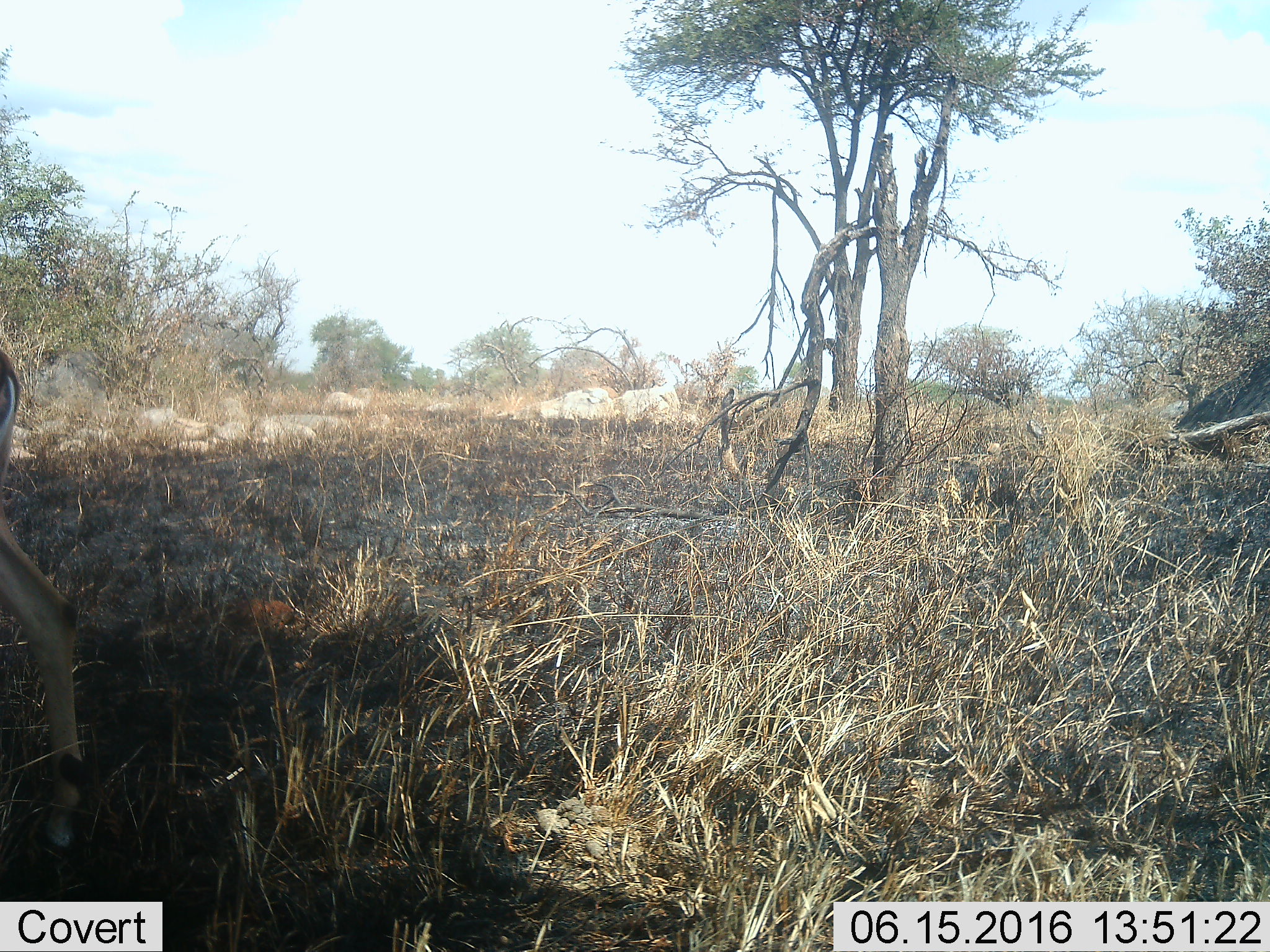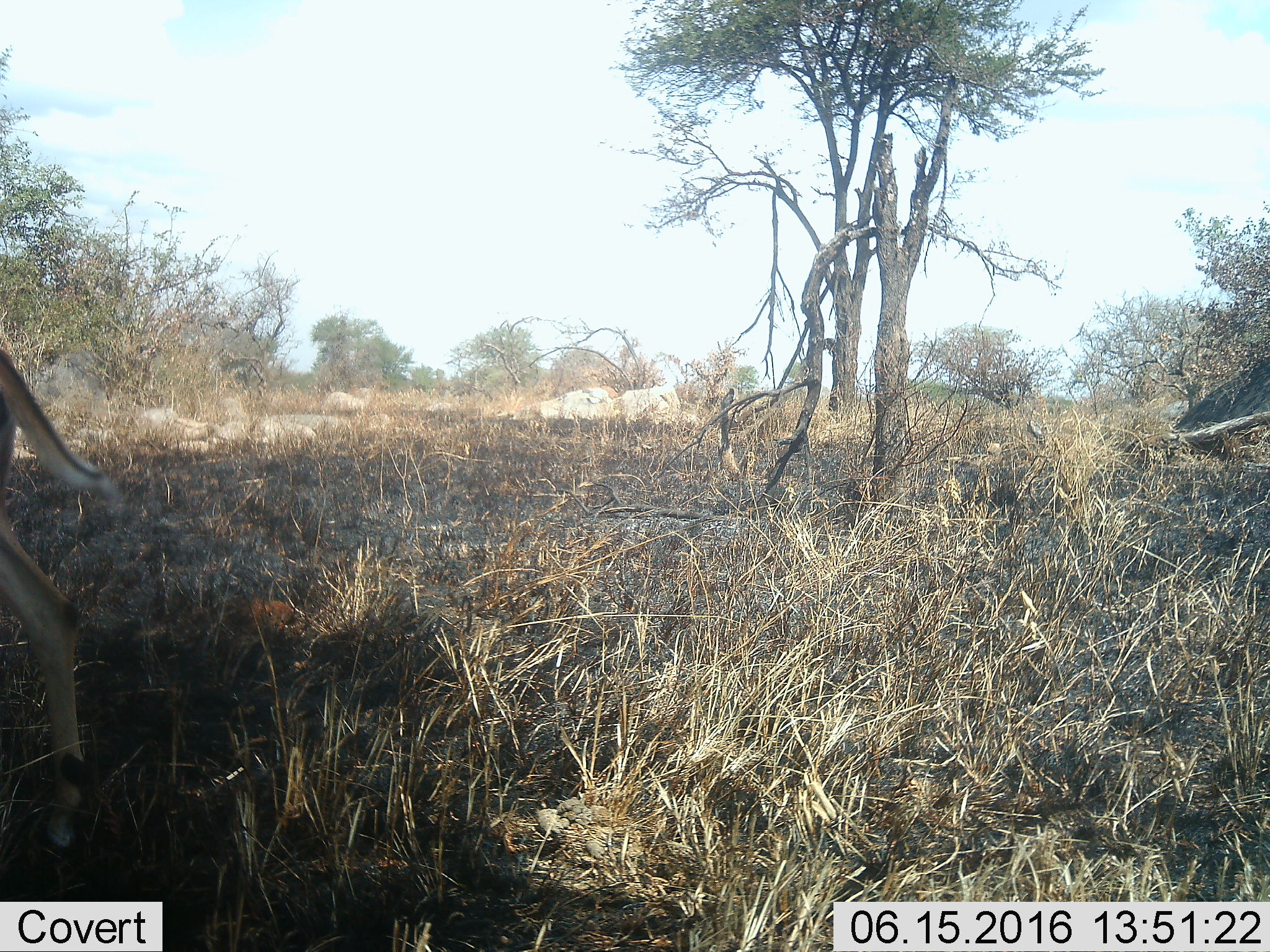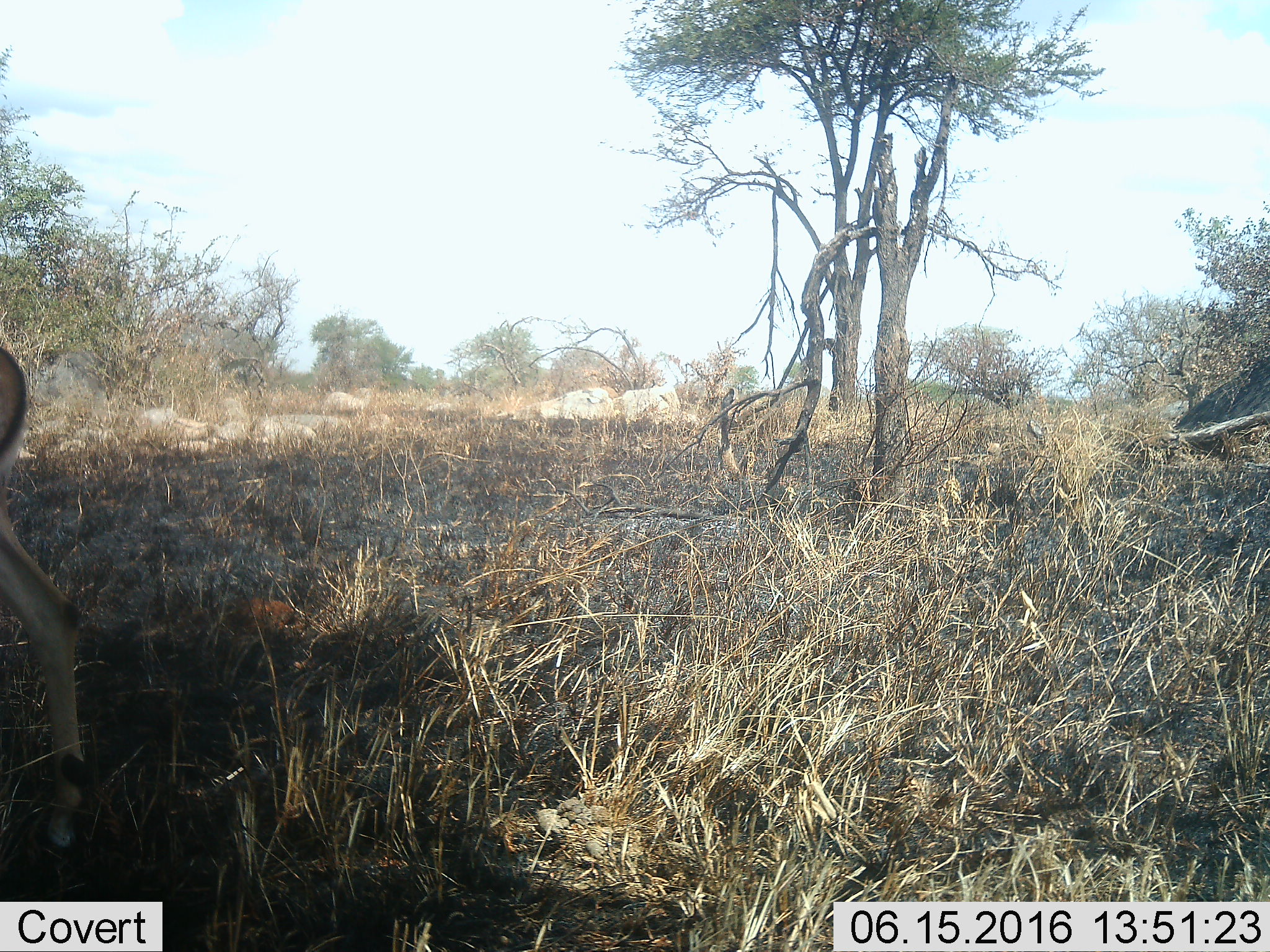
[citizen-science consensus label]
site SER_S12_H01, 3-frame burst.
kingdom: Animalia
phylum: Chordata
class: Mammalia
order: Artiodactyla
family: Bovidae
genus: Eudorcas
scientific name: Eudorcas thomsonii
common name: thomson's gazelle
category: gazellethomsons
Gazellethomsons (thomson's gazelle) (Eudorcas thomsonii), count 1. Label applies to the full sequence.